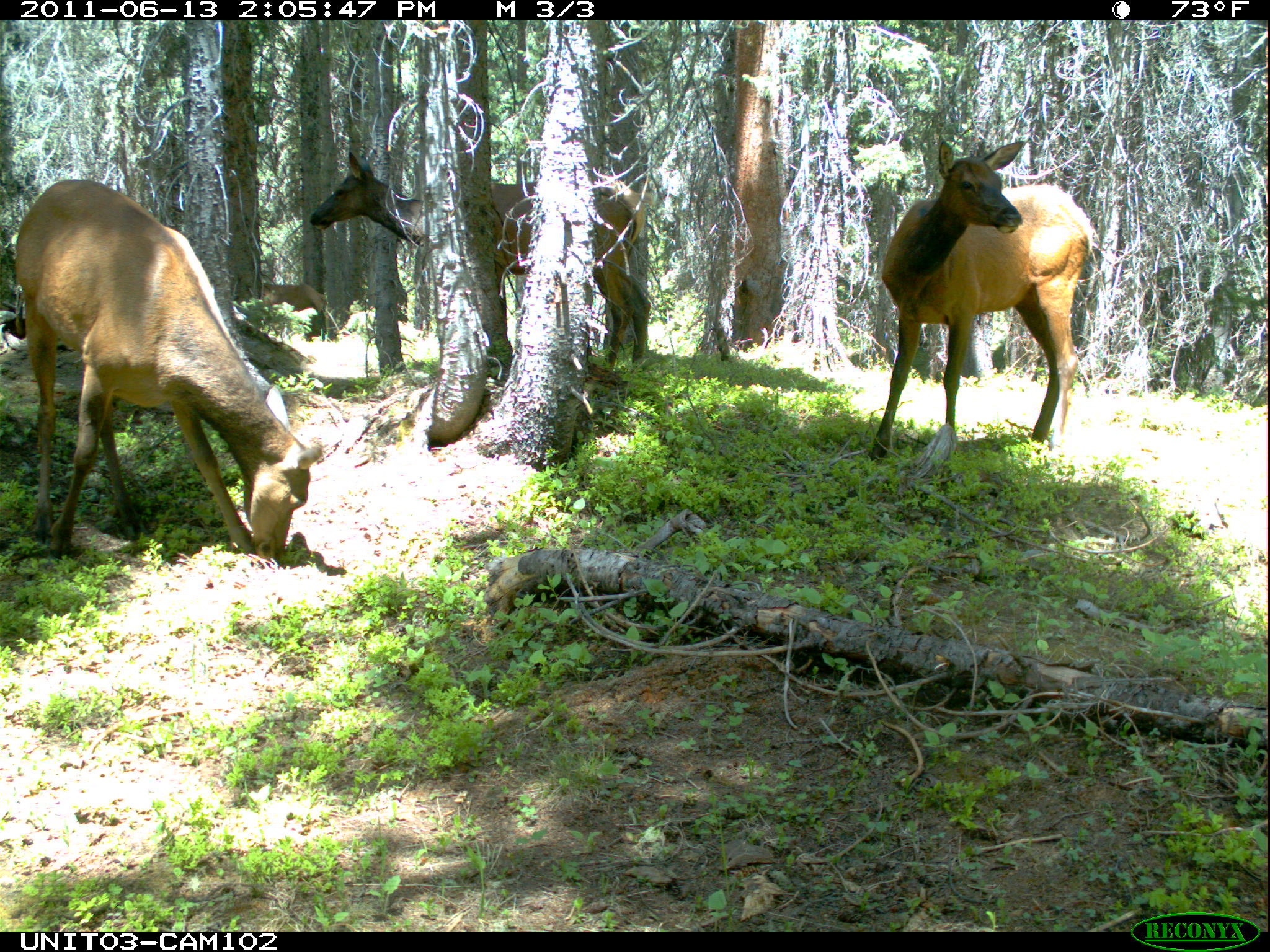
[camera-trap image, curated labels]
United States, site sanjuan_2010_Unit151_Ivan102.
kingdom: Animalia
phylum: Chordata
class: Mammalia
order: Artiodactyla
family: Cervidae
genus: Cervus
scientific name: Cervus elaphus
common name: red deer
Cervus elaphus (red deer).